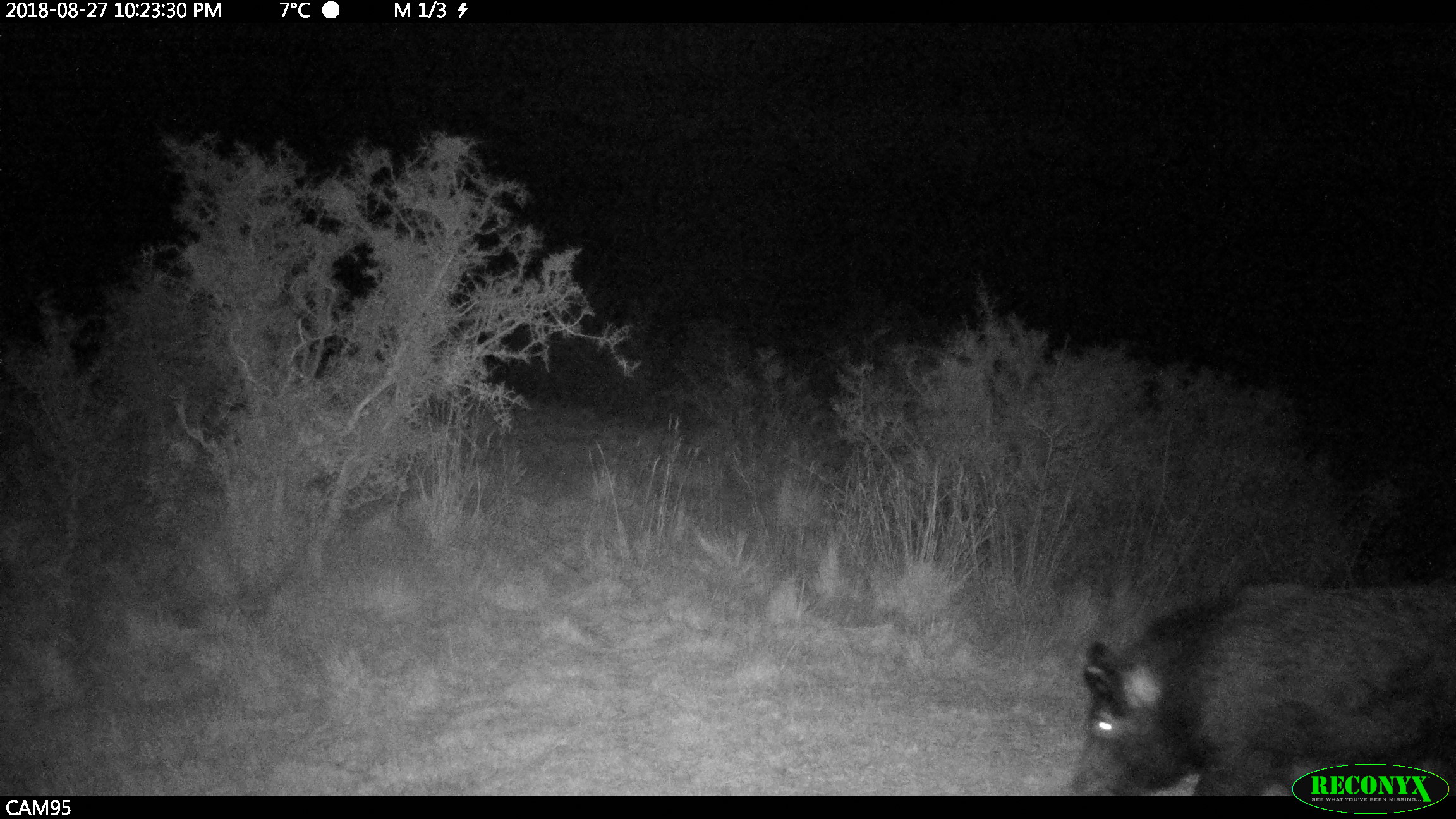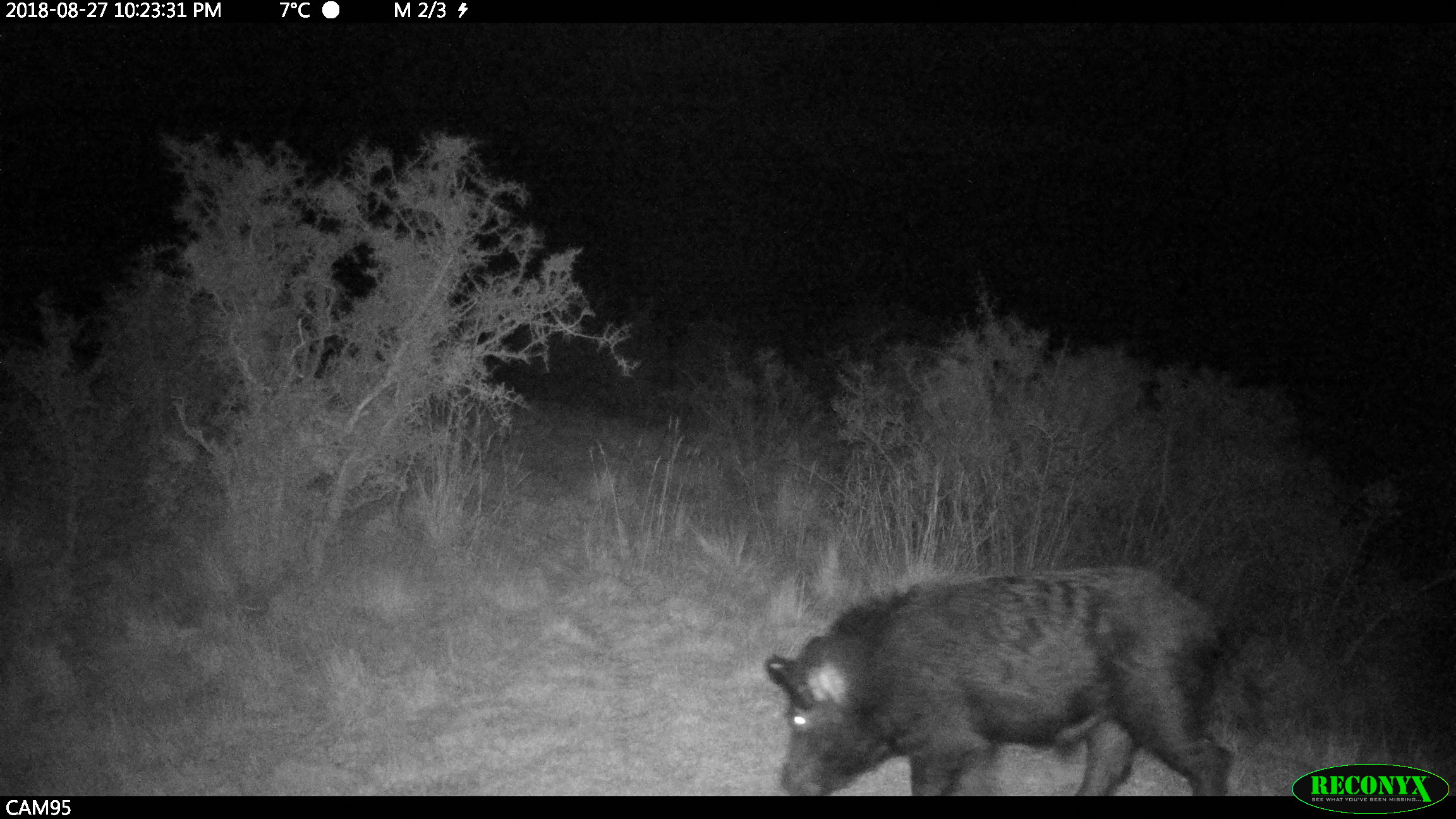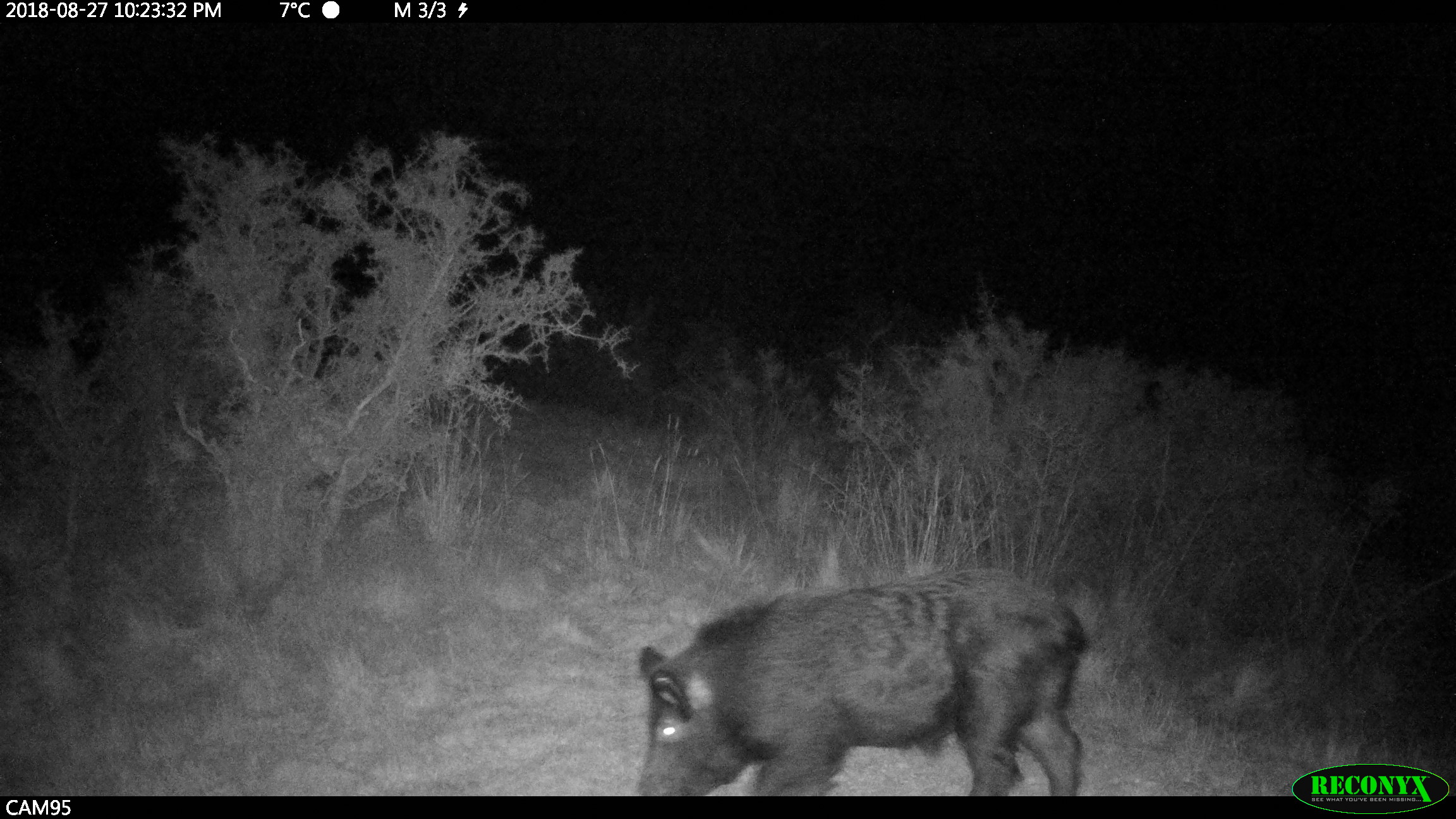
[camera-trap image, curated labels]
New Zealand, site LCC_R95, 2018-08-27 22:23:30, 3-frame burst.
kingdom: Animalia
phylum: Chordata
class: Mammalia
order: Artiodactyla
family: Suidae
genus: Sus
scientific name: Sus scrofa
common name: pig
Pig (Sus scrofa).